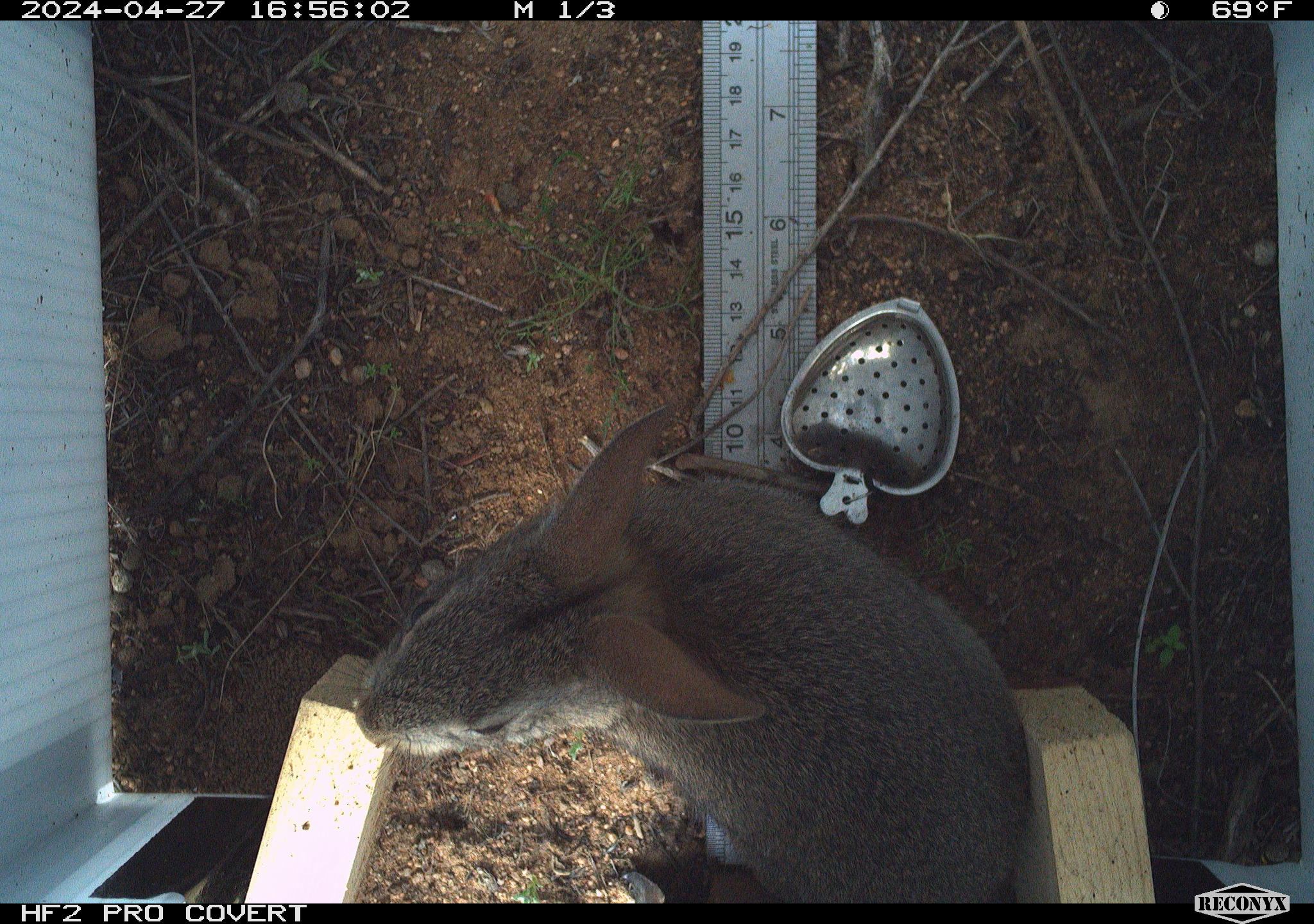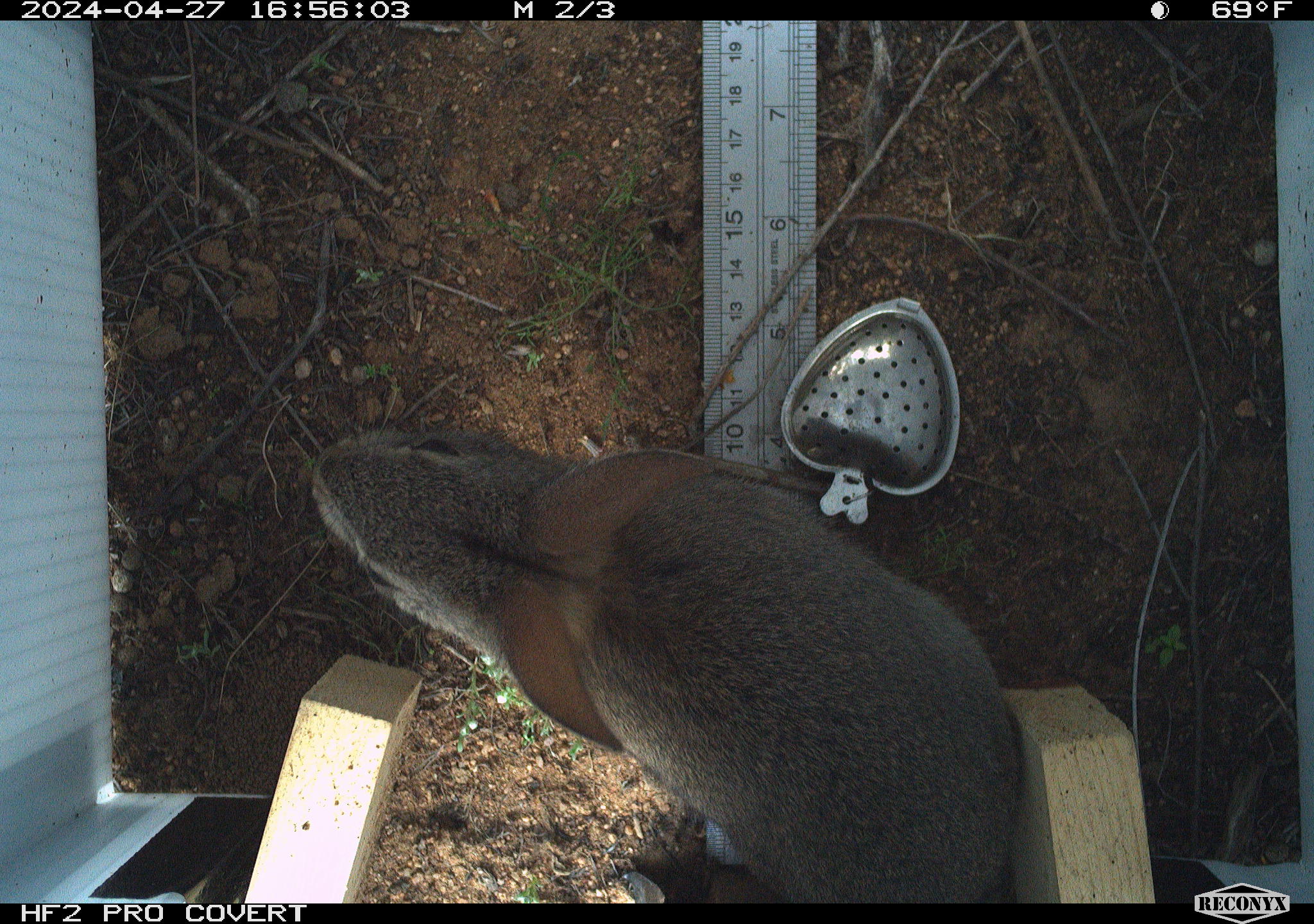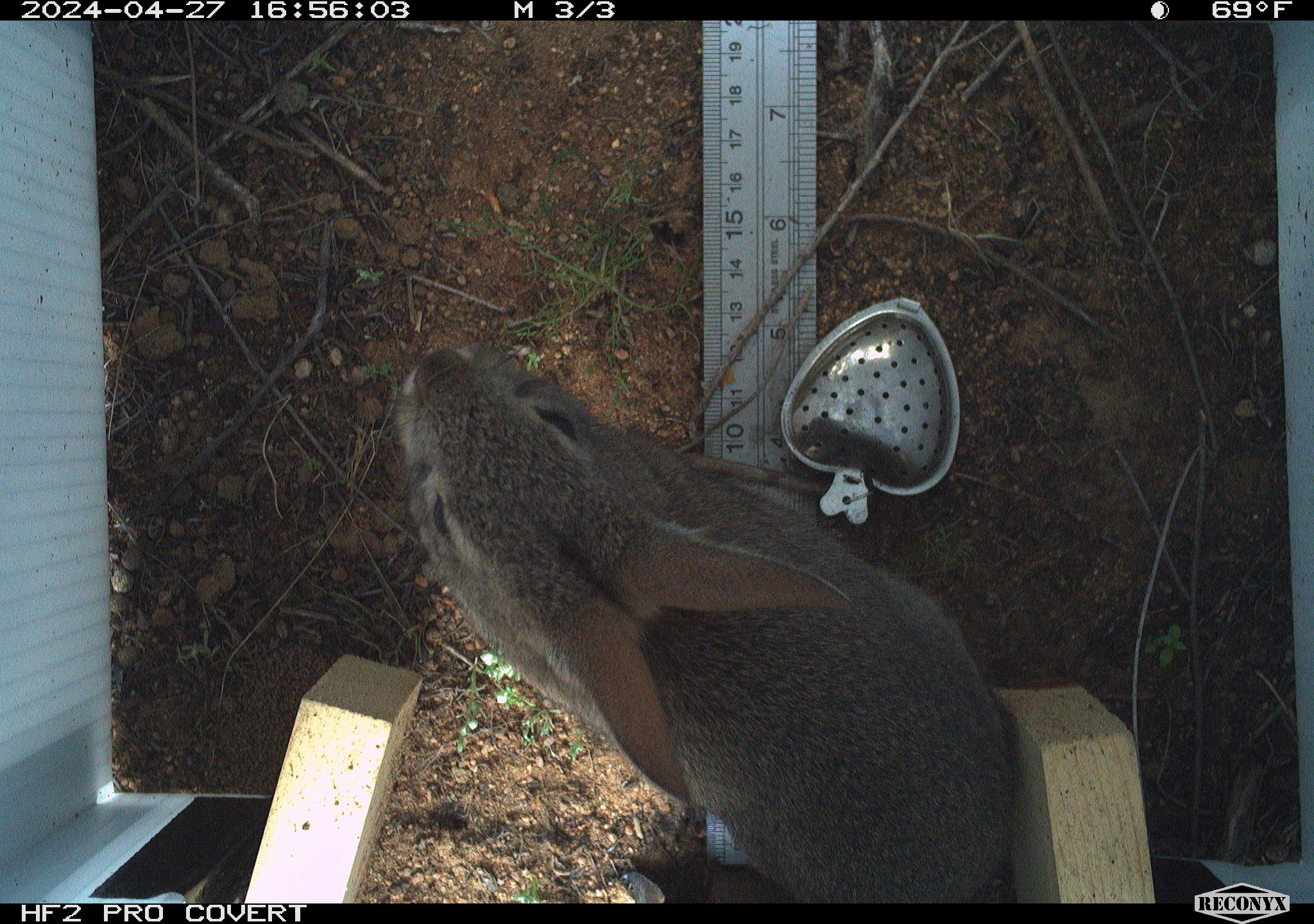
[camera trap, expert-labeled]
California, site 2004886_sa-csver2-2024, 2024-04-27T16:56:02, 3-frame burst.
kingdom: Animalia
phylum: Chordata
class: Mammalia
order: Lagomorpha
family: Leporidae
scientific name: Leporidae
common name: rabbit or hare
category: rabbit and hare family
Rabbit and hare family (rabbit or hare) (Leporidae).